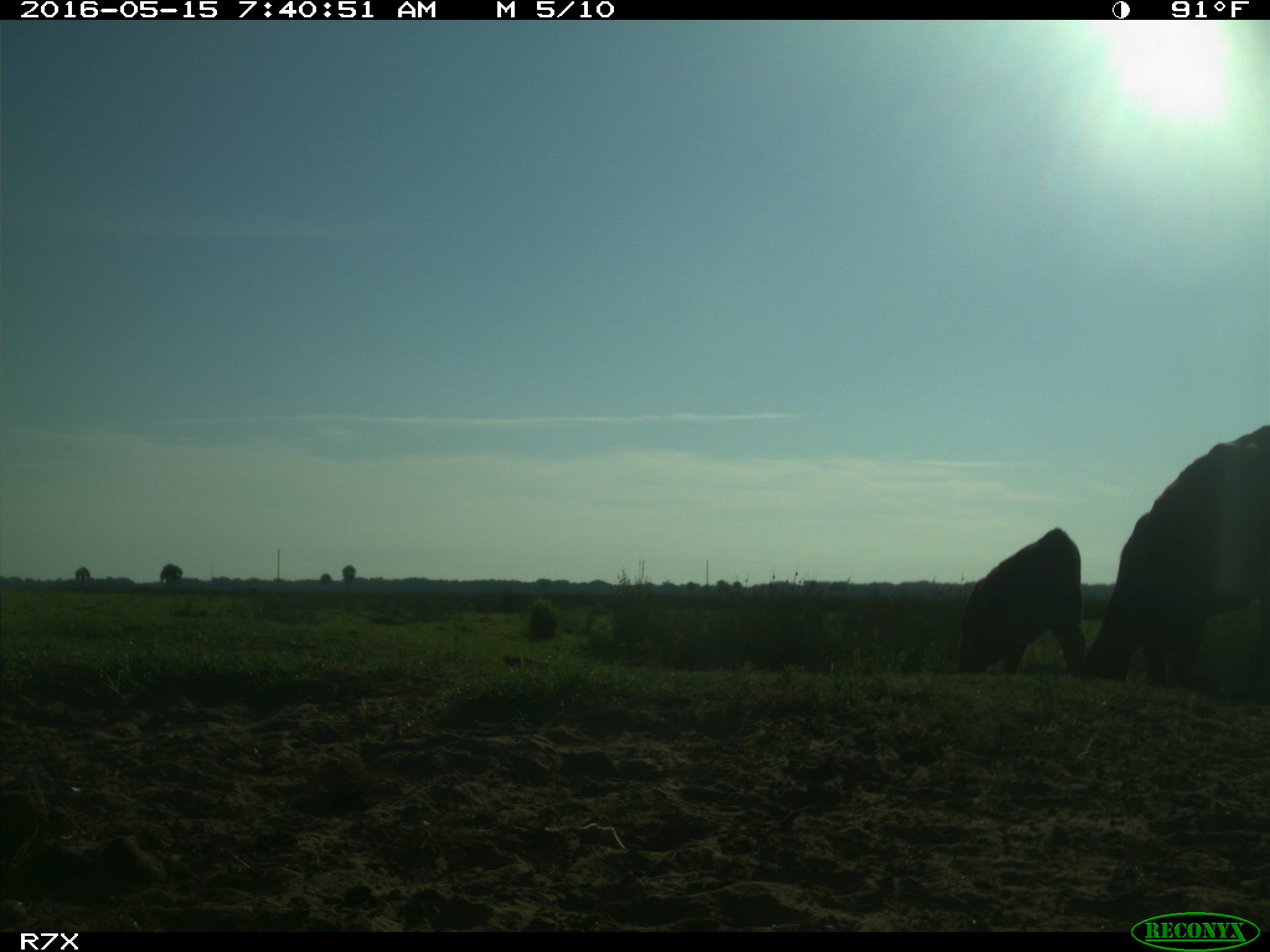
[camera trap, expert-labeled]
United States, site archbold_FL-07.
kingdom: Animalia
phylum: Chordata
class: Mammalia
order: Artiodactyla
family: Bovidae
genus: Bos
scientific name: Bos taurus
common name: domestic cow